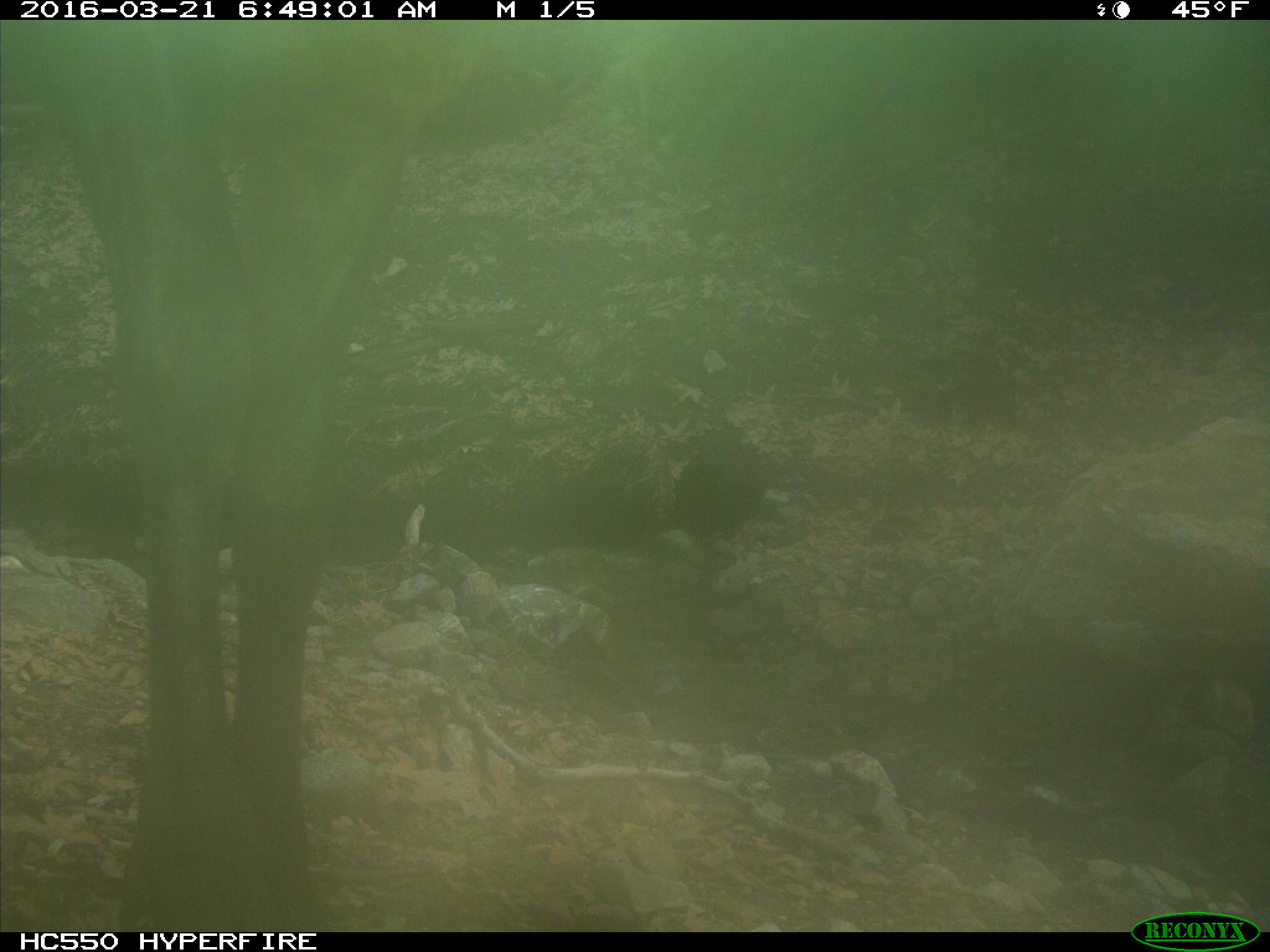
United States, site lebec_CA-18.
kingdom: Animalia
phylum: Chordata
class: Mammalia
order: Artiodactyla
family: Cervidae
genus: Cervus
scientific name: Cervus canadensis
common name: elk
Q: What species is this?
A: Cervus canadensis (elk).